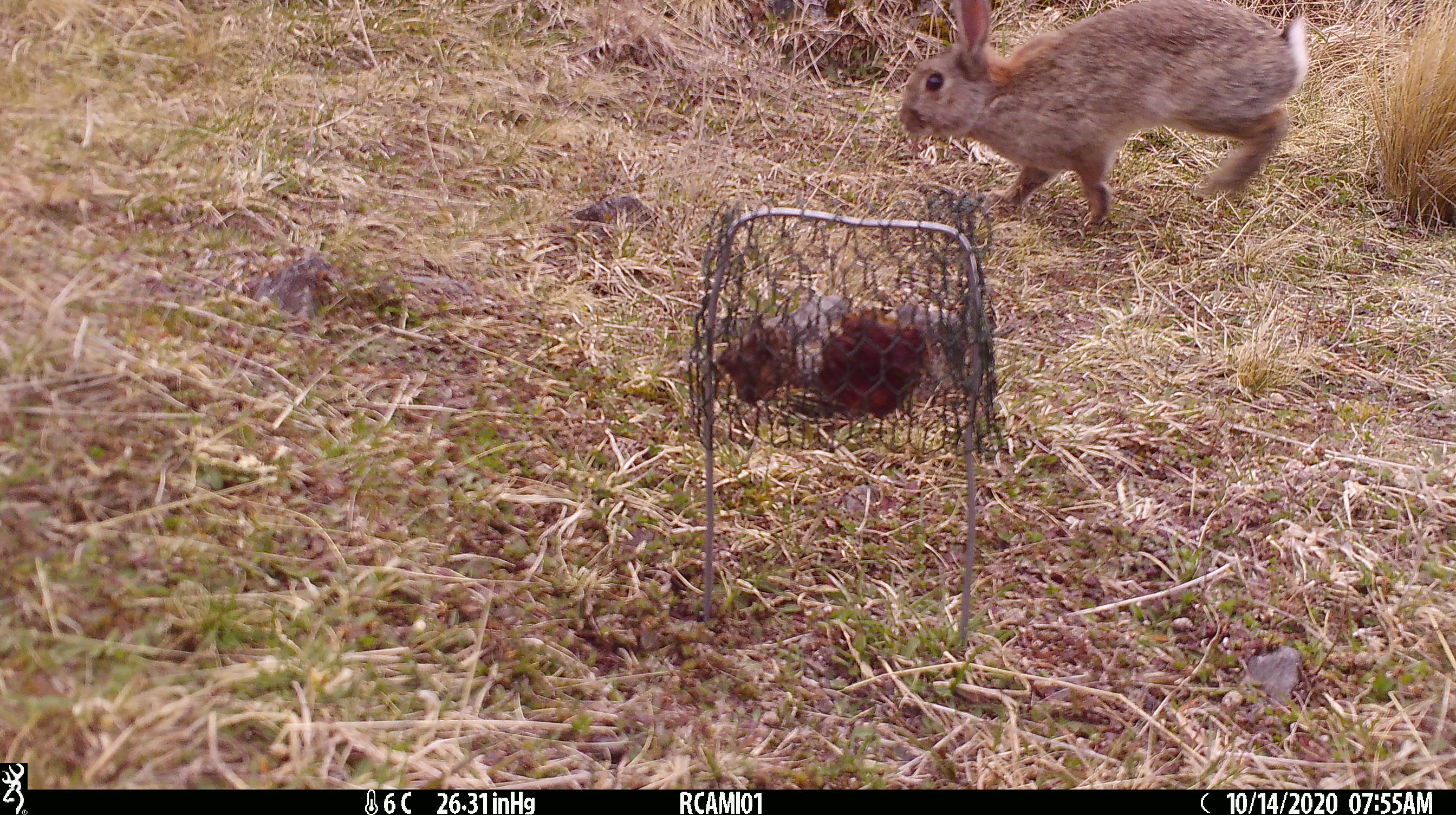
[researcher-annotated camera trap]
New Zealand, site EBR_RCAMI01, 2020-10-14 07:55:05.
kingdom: Animalia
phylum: Chordata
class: Mammalia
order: Lagomorpha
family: Leporidae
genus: Oryctolagus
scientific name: Oryctolagus cuniculus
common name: european rabbit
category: rabbit